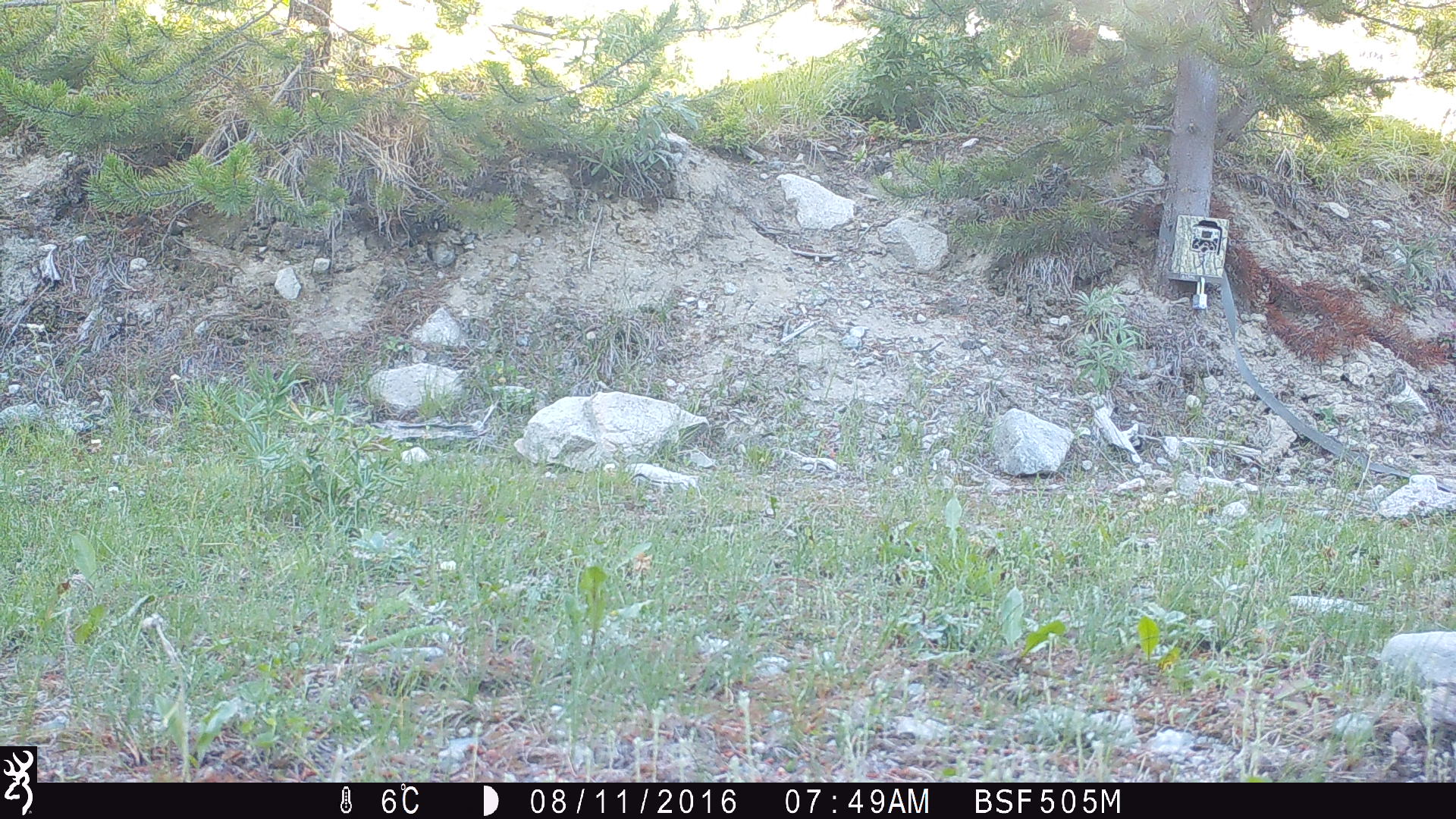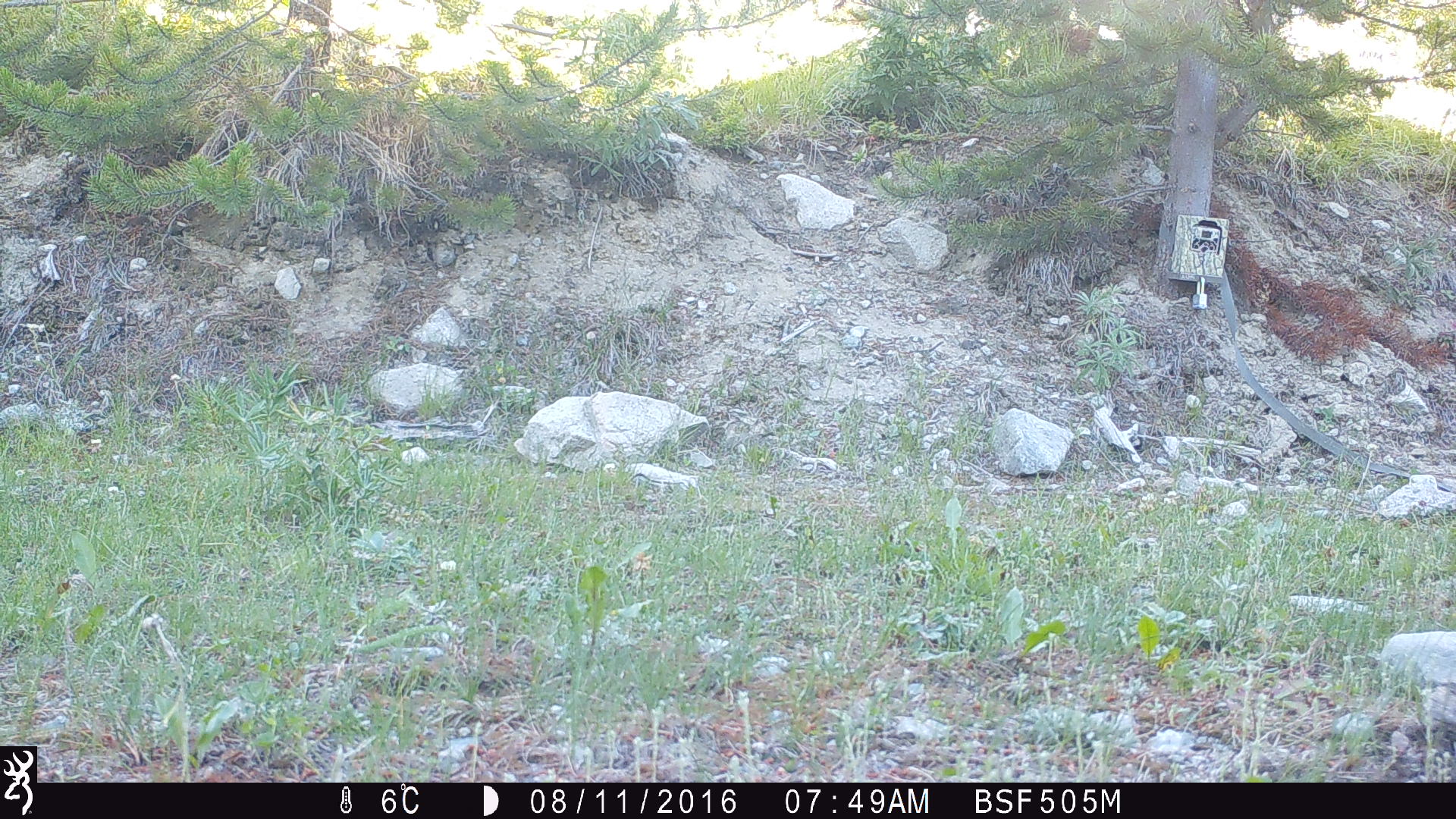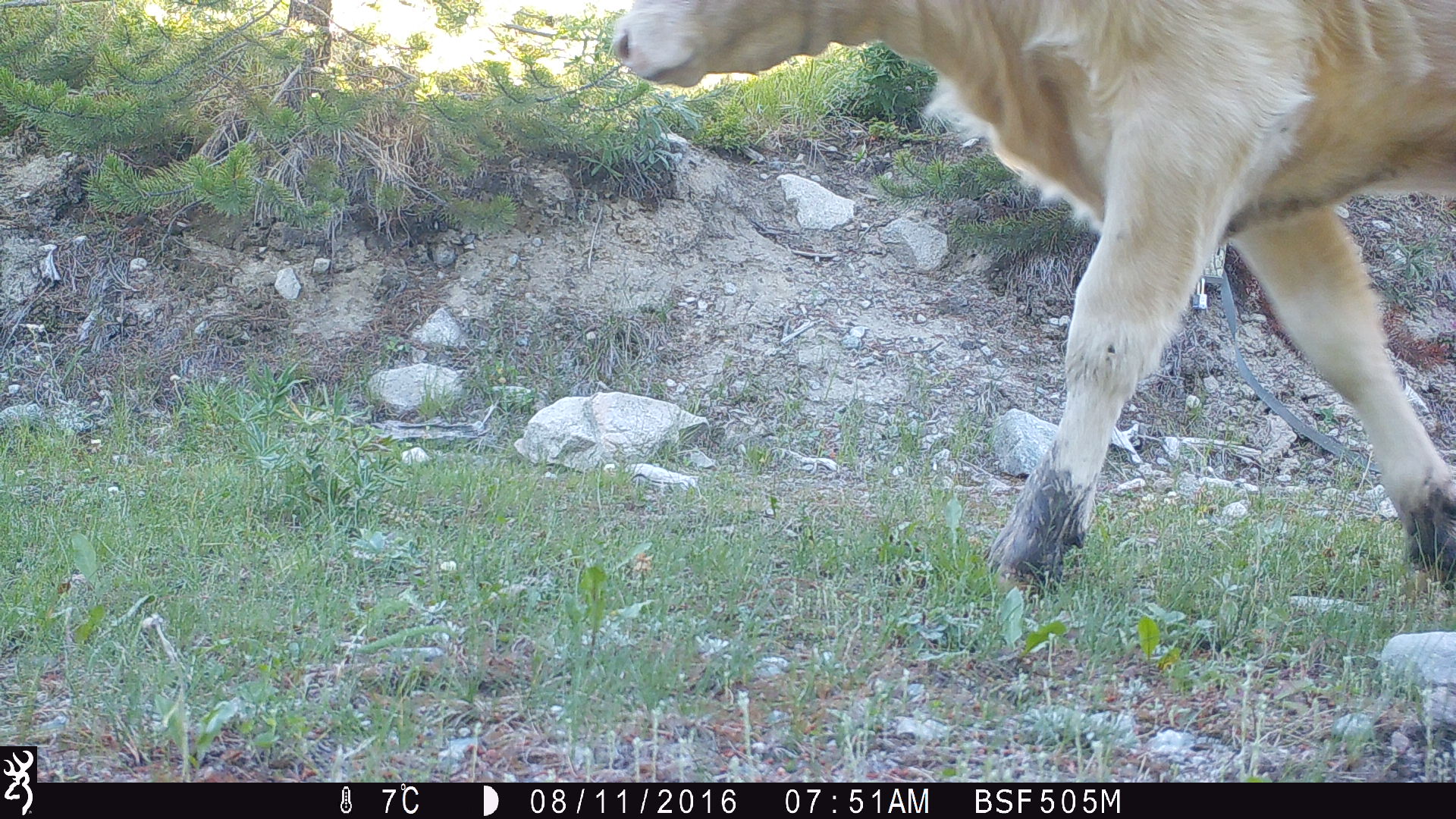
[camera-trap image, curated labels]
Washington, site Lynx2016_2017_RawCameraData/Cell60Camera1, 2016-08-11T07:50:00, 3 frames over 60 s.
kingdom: Animalia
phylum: Chordata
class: Mammalia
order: Artiodactyla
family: Bovidae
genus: Bos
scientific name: Bos taurus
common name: domestic cattle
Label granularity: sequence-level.